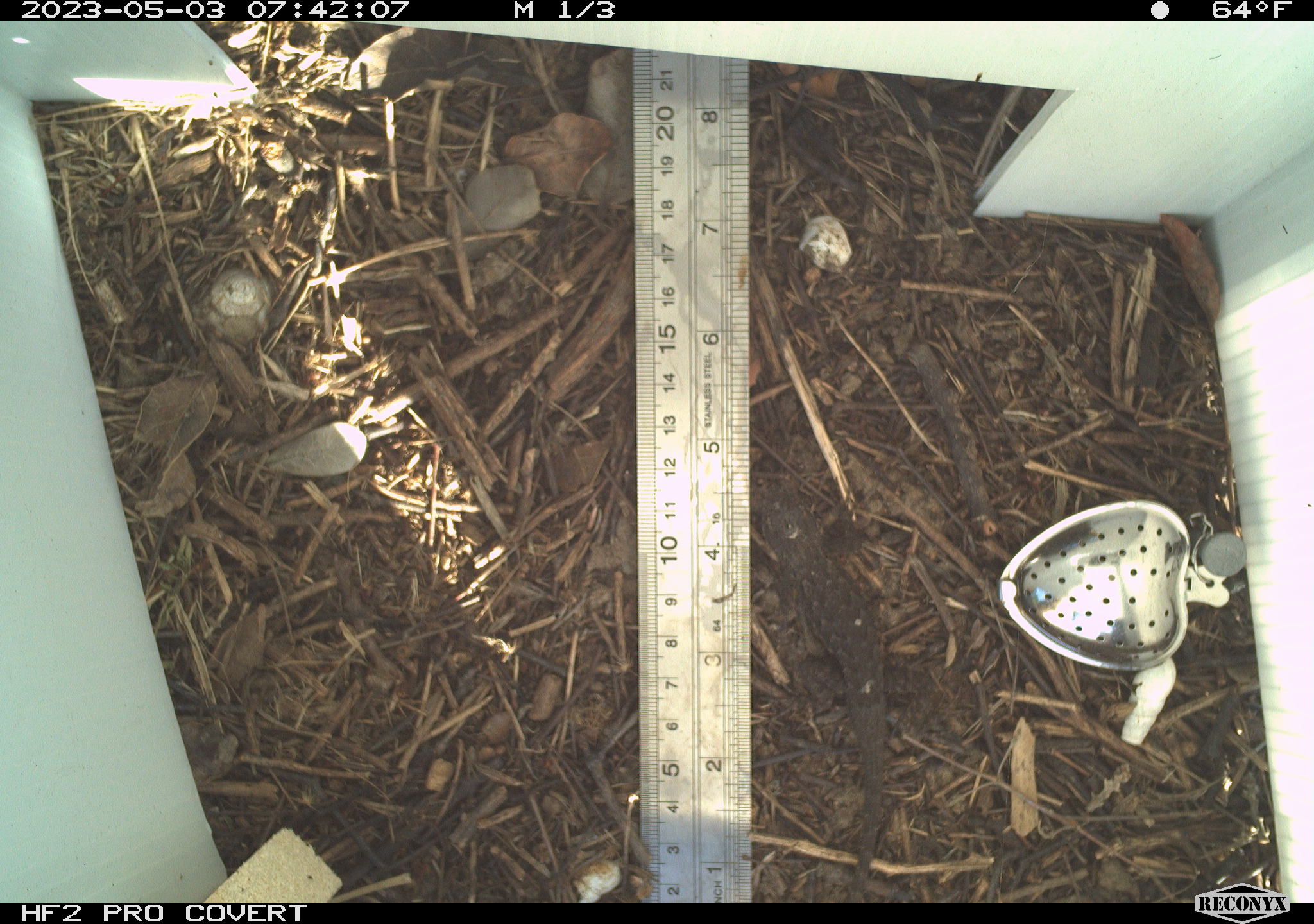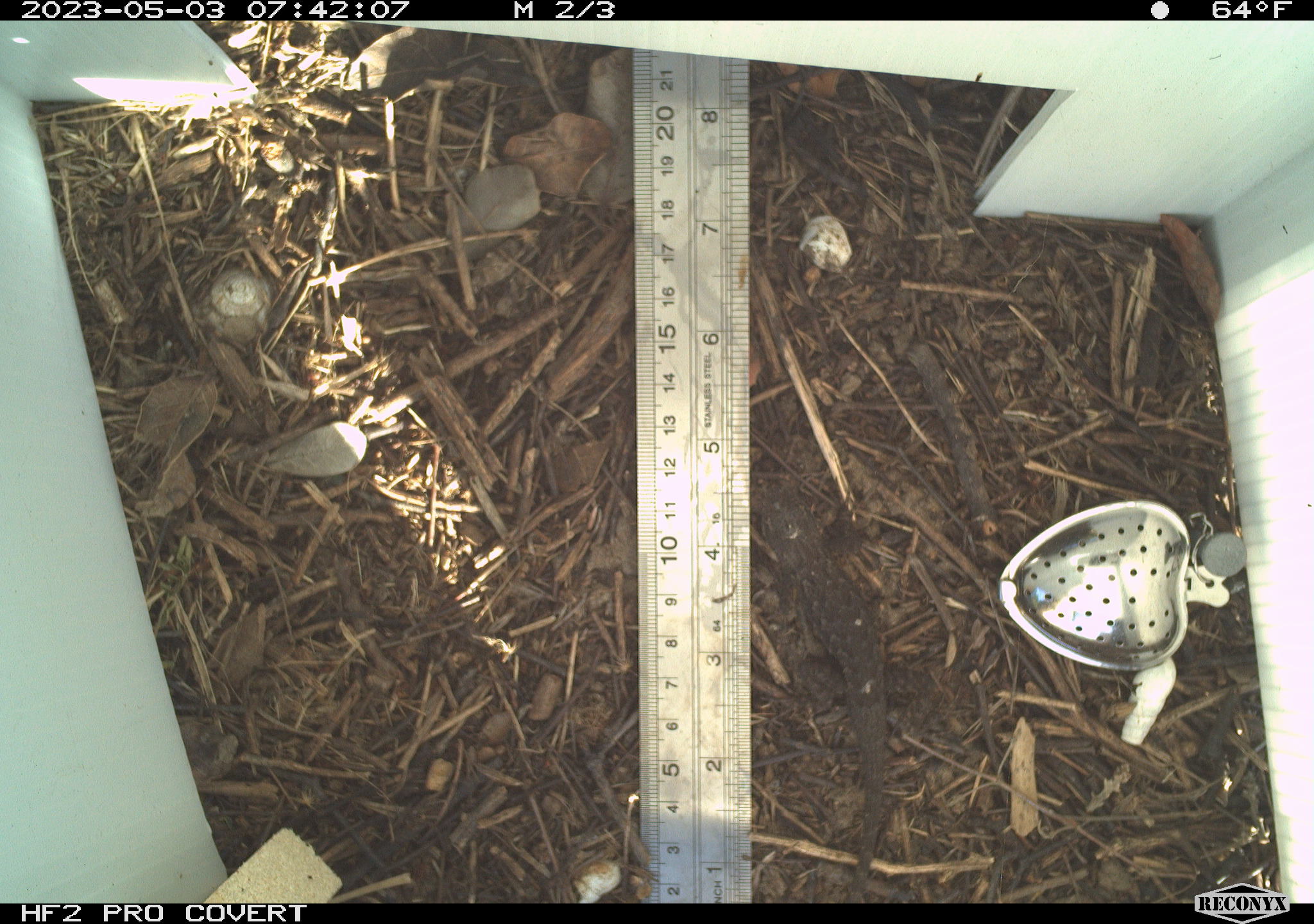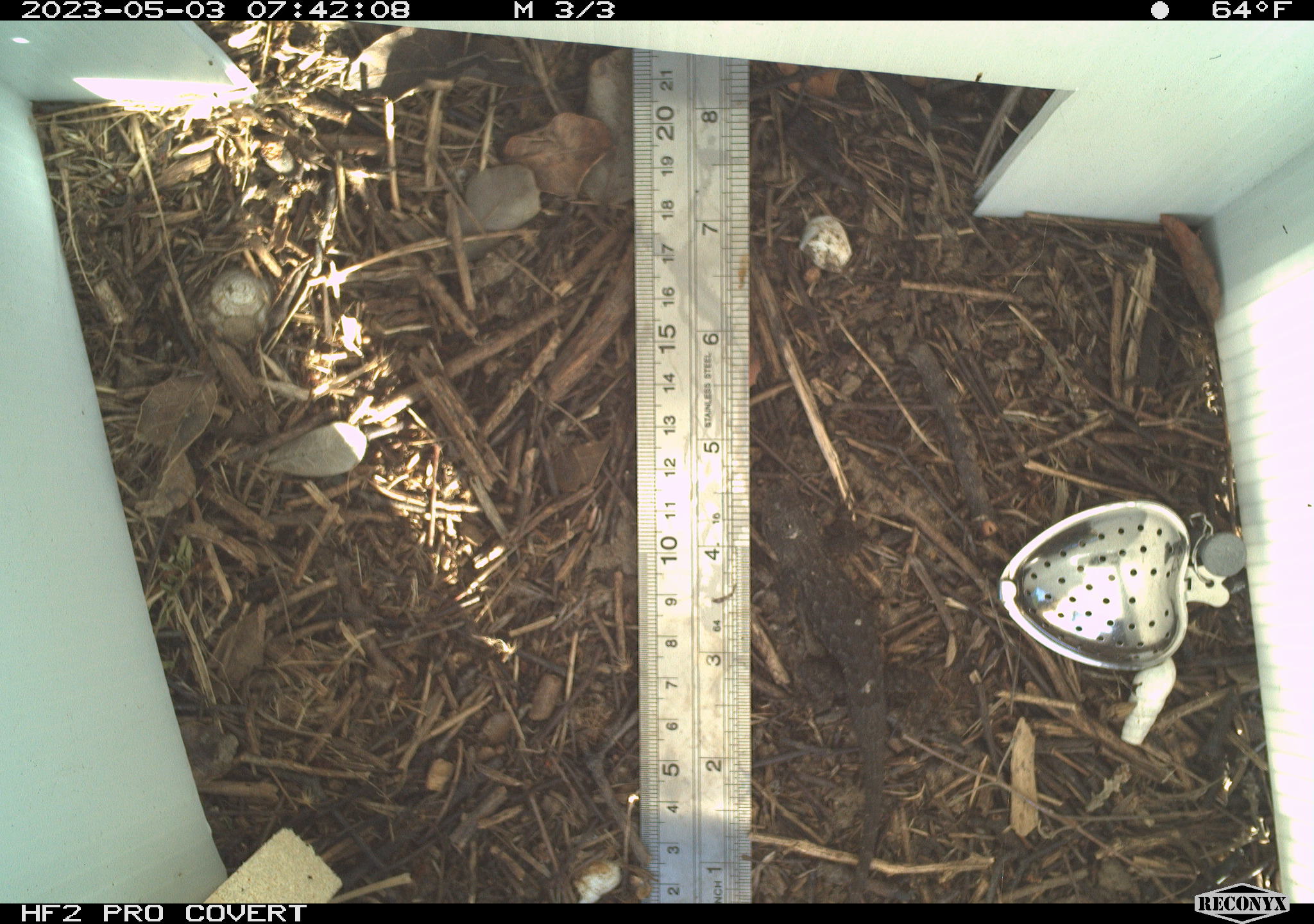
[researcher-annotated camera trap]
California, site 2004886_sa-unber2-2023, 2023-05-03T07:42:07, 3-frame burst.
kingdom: Animalia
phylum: Chordata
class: Reptilia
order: Squamata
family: Phrynosomatidae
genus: Sceloporus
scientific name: Sceloporus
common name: spiny lizards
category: sceloporus species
Sceloporus species (spiny lizards) (Sceloporus).